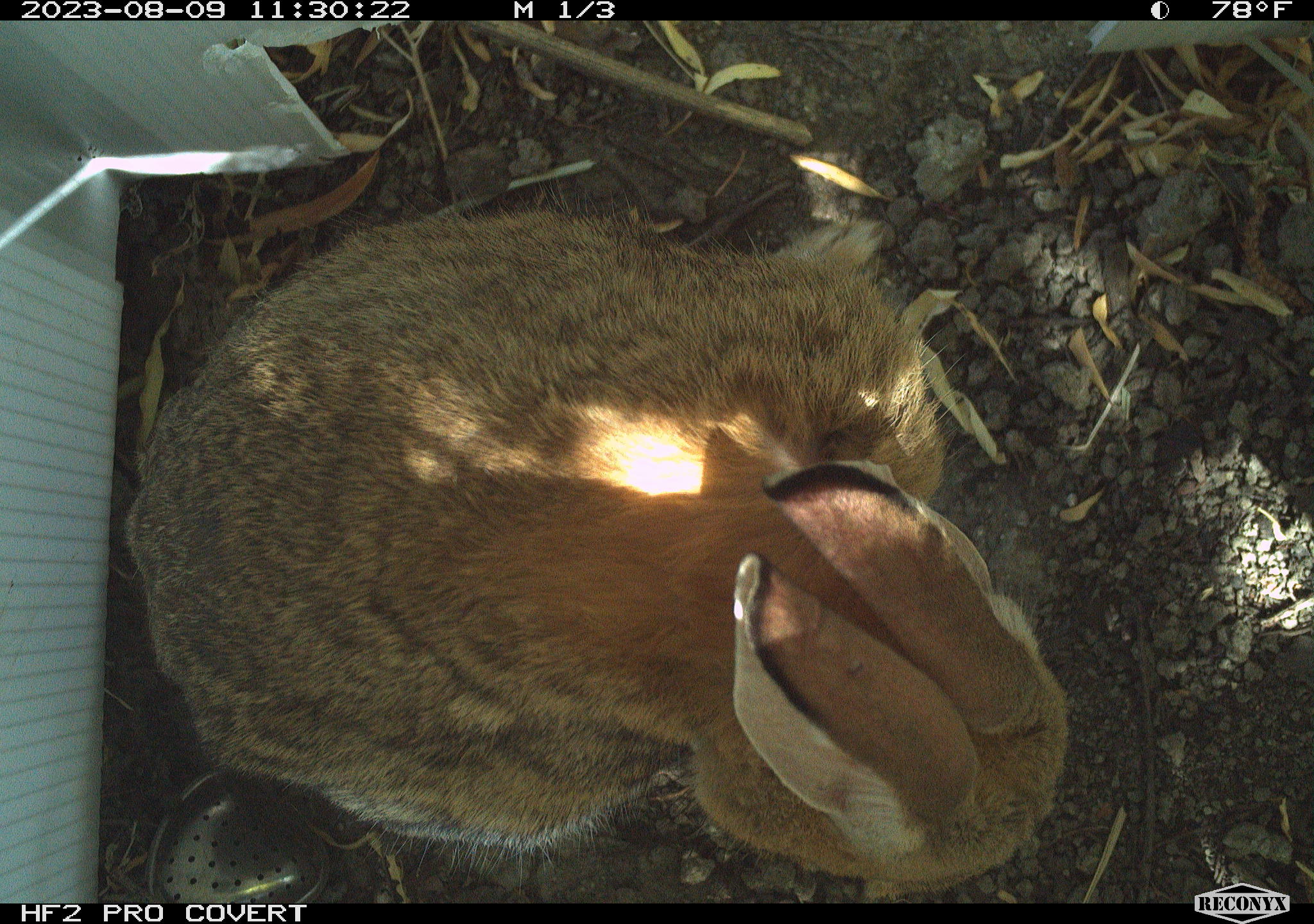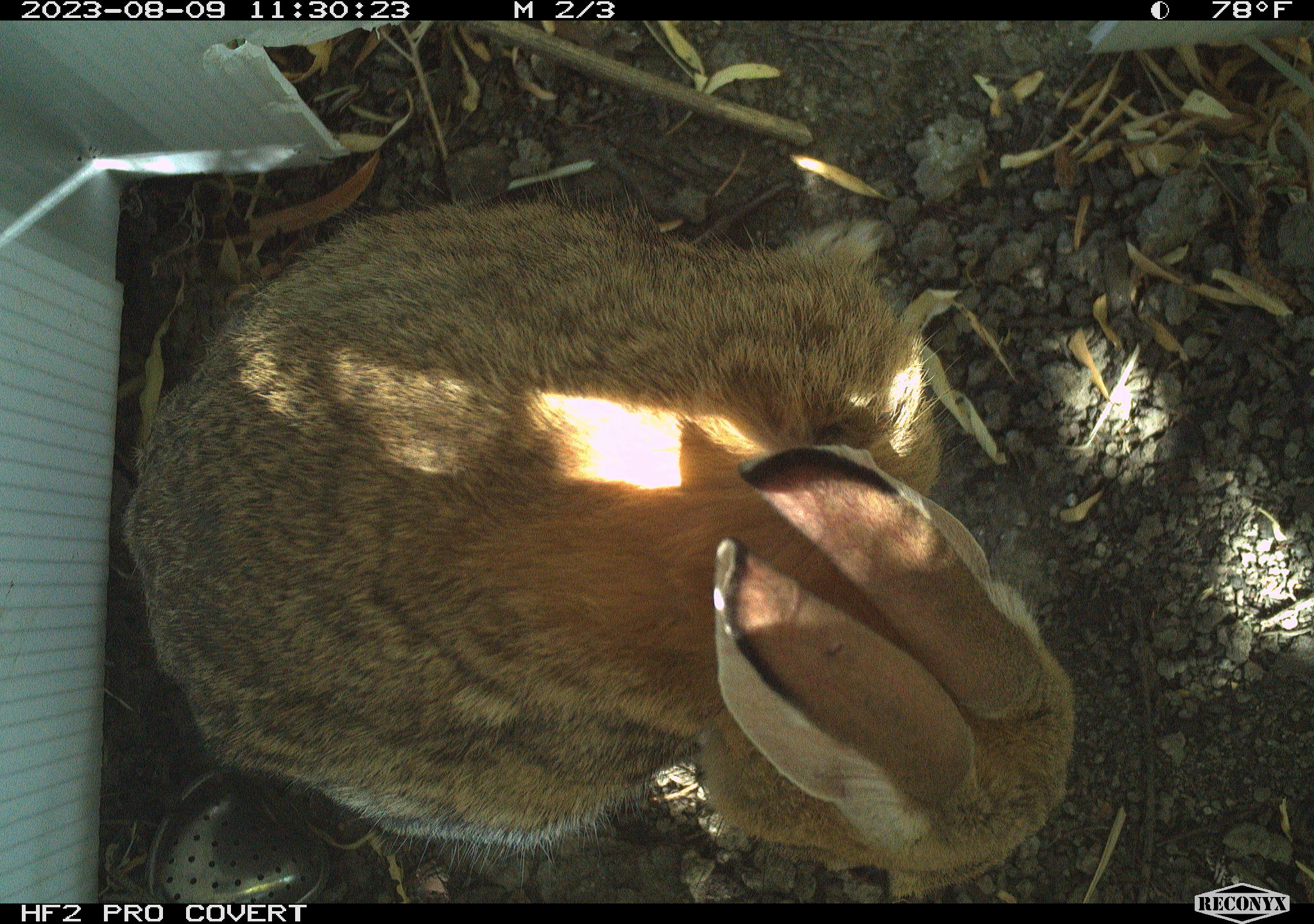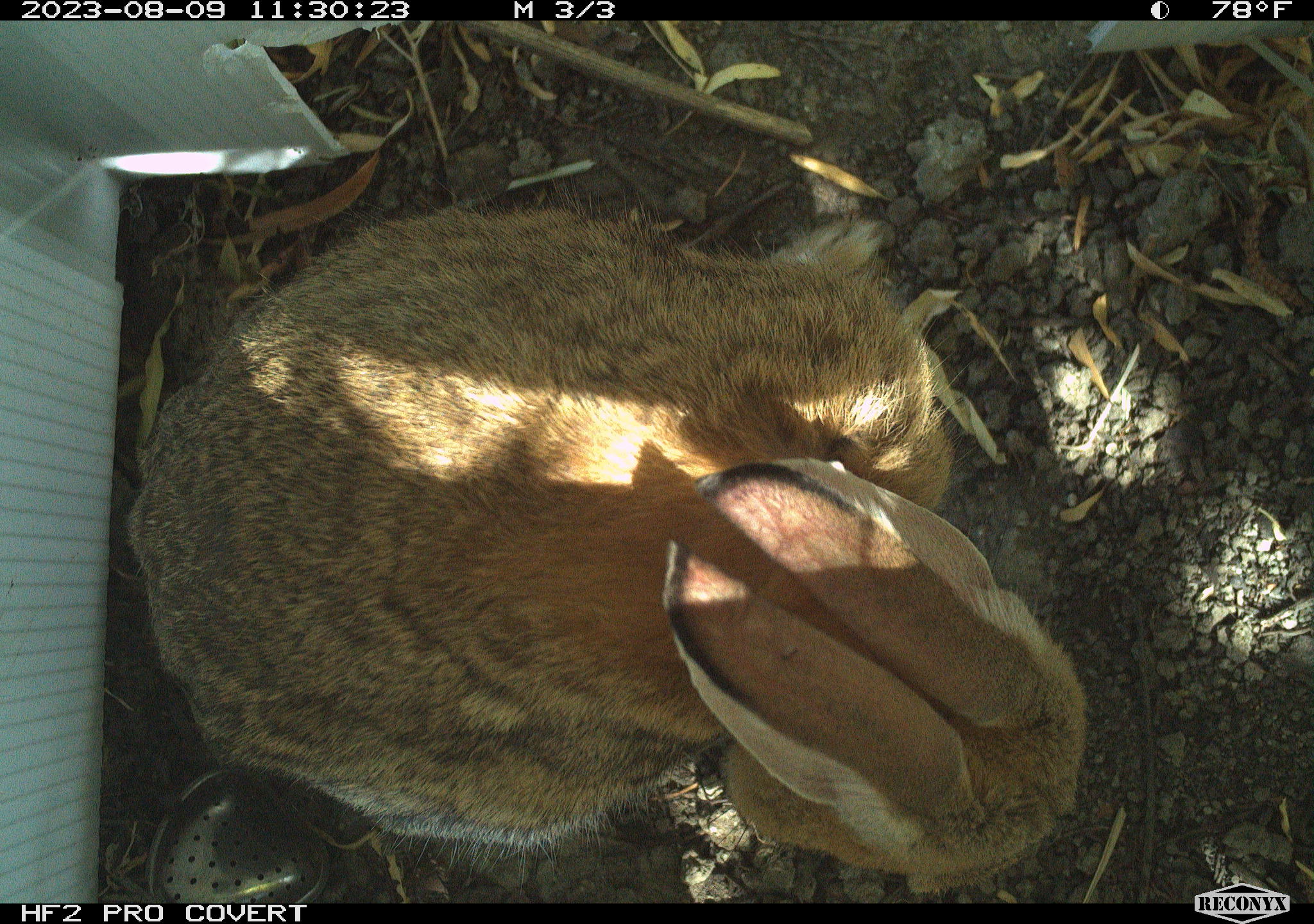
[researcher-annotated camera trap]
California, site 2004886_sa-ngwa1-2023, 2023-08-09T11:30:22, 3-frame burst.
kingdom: Animalia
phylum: Chordata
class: Mammalia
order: Lagomorpha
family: Leporidae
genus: Sylvilagus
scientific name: Sylvilagus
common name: cottontail rabbits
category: sylvilagus species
Sylvilagus species (cottontail rabbits) (Sylvilagus).